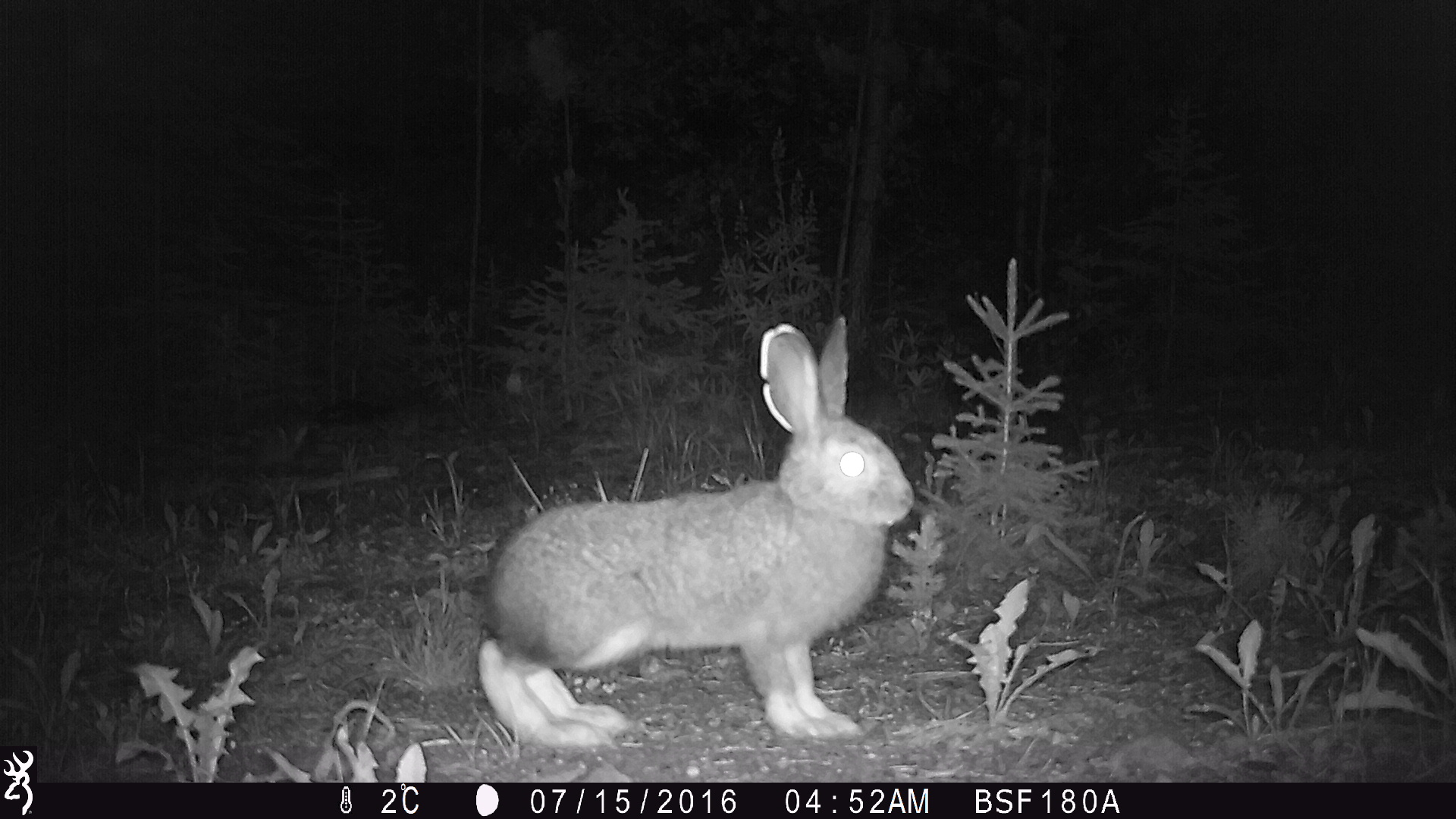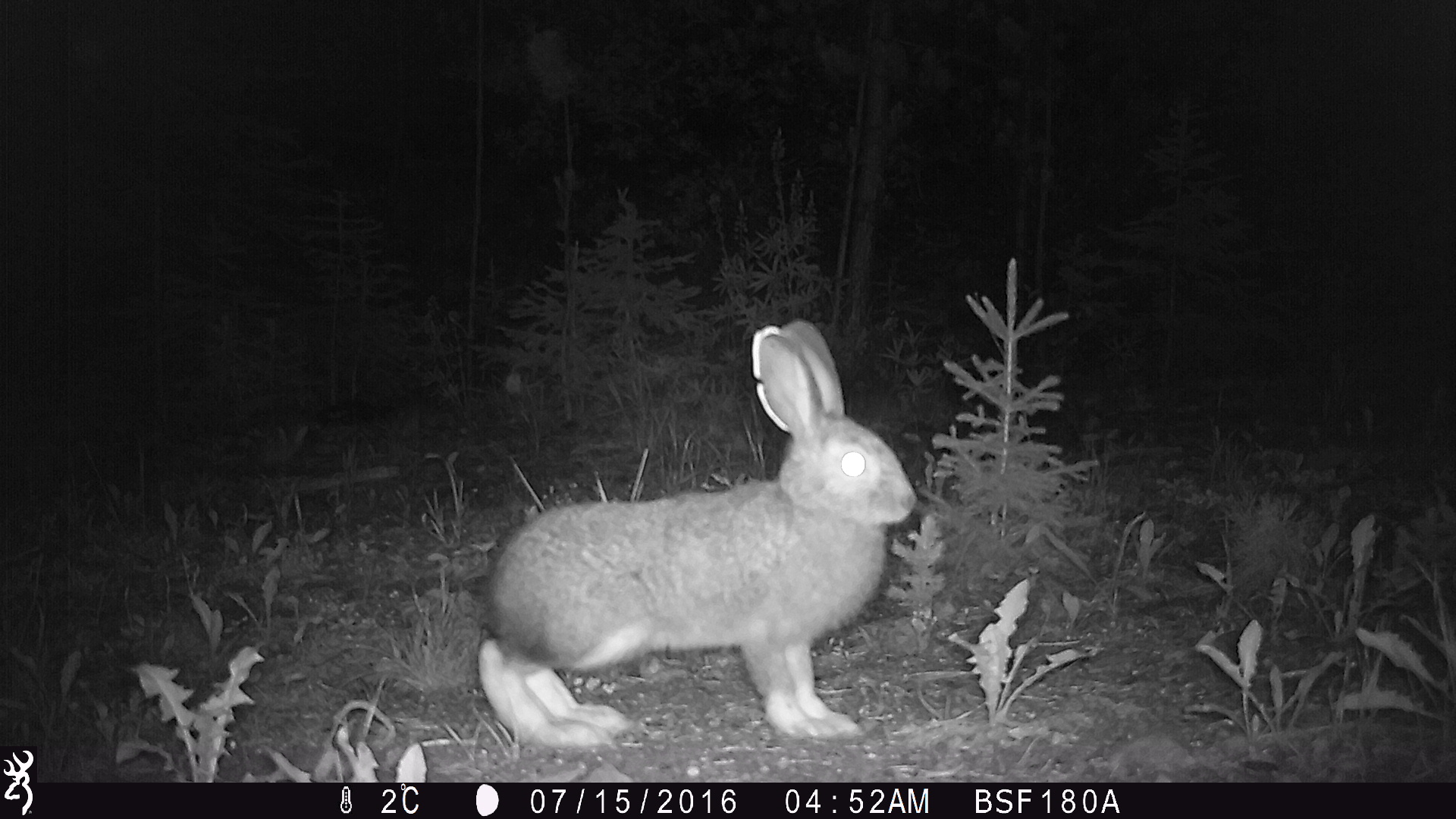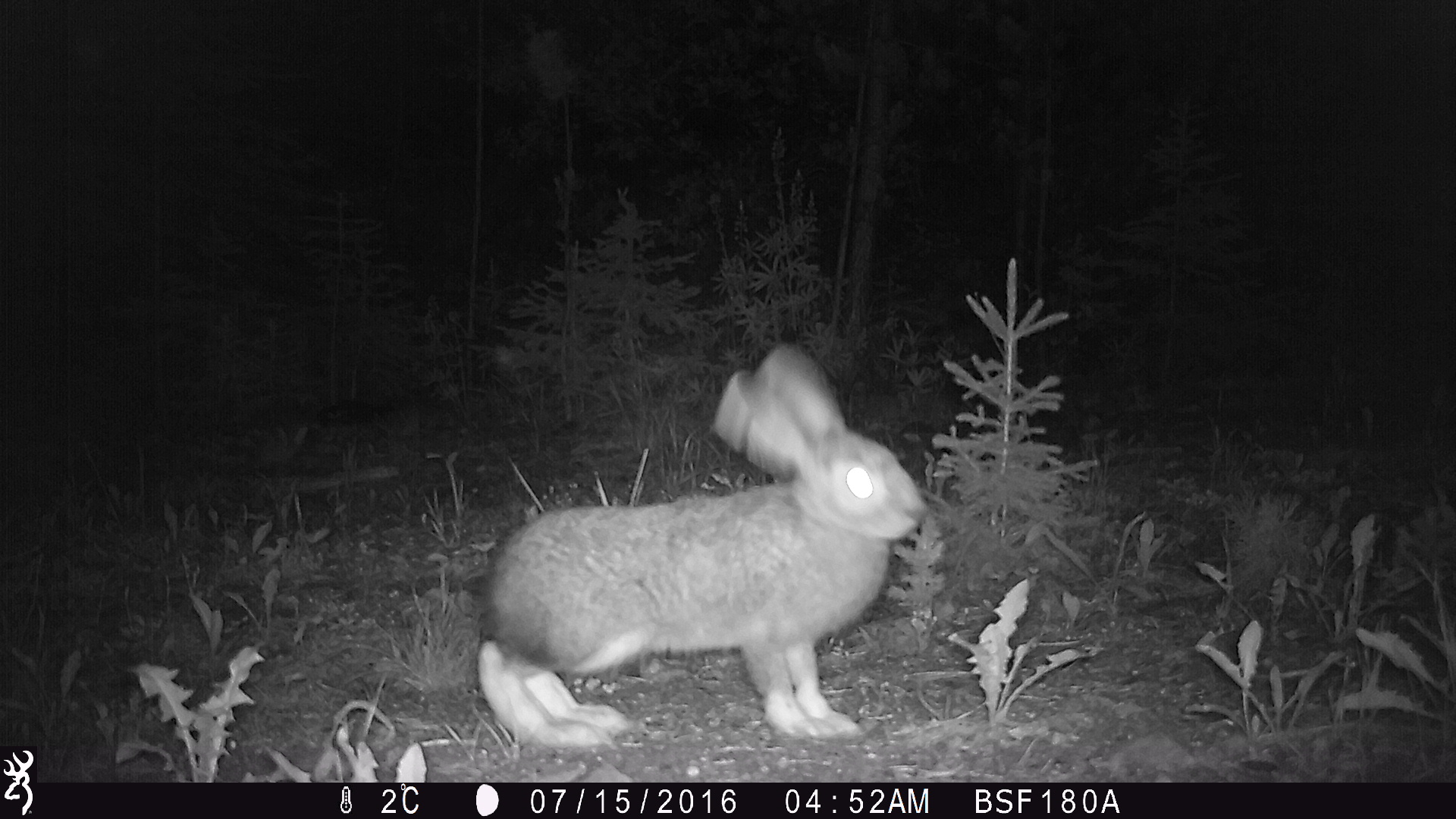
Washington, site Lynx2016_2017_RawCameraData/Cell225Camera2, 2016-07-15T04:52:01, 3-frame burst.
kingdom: Animalia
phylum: Chordata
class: Mammalia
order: Lagomorpha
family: Leporidae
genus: Lepus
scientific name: Lepus americanus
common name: snowshoe hare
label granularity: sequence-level